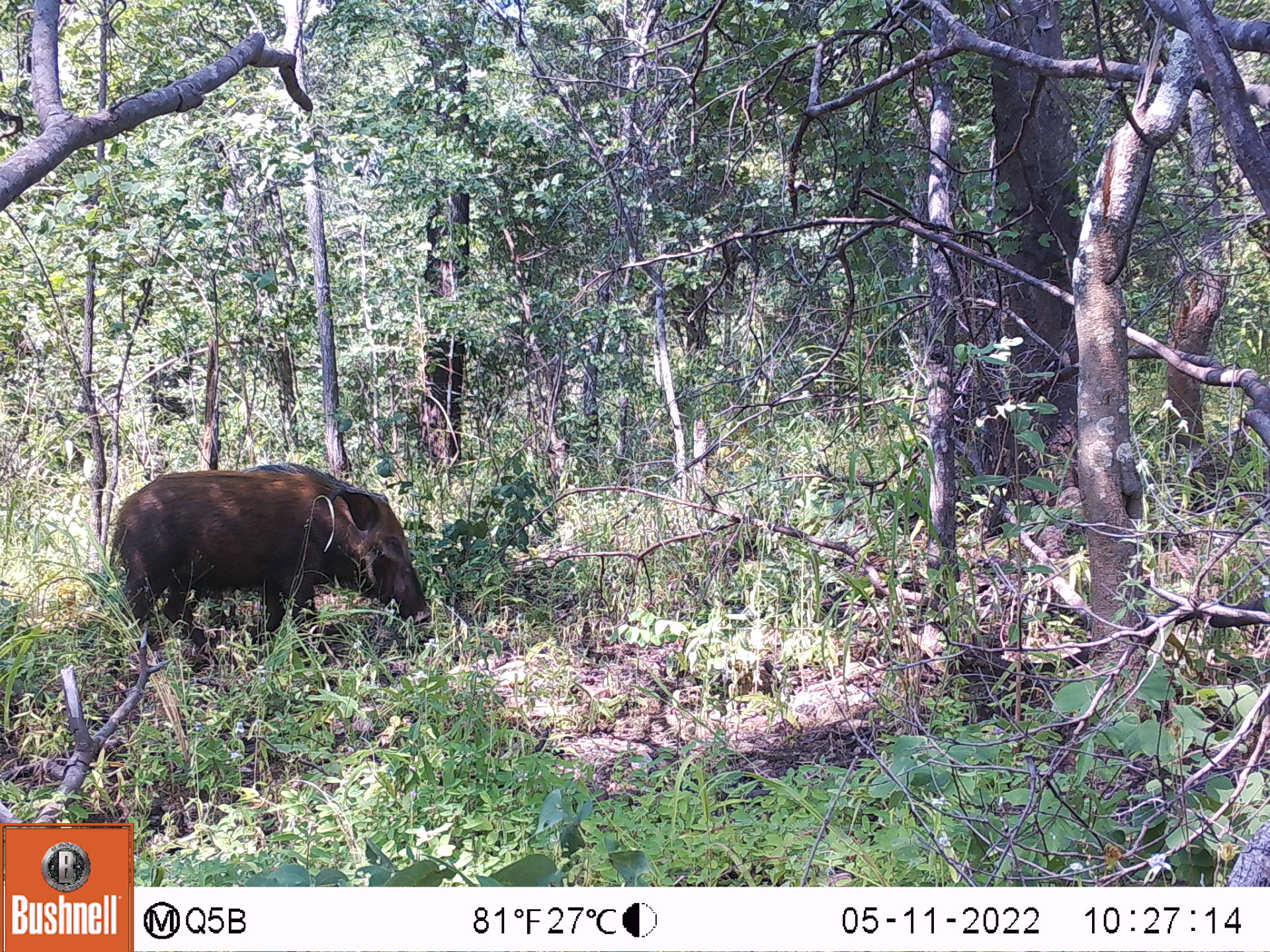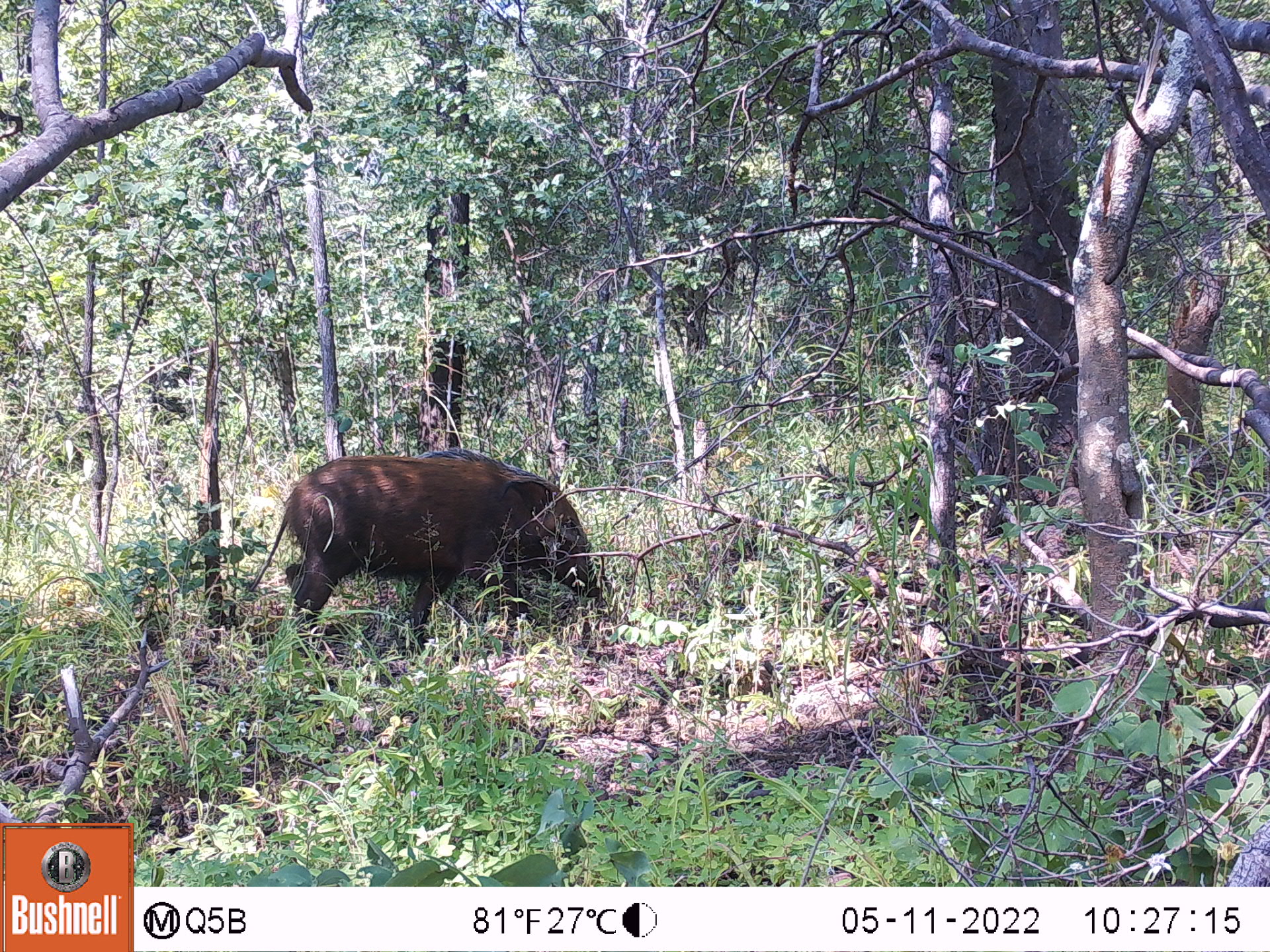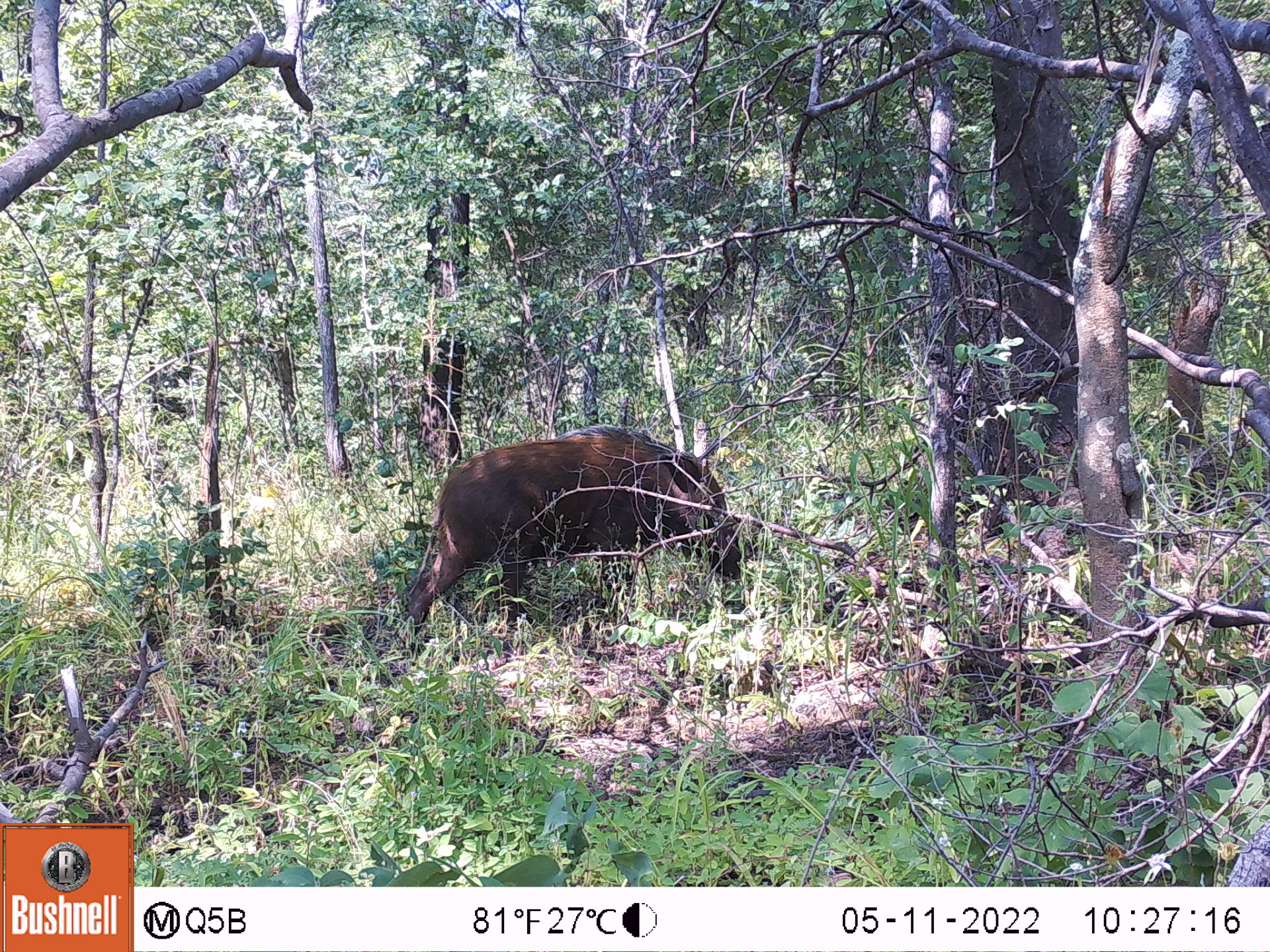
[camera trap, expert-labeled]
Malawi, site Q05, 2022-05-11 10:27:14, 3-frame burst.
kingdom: Animalia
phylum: Chordata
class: Mammalia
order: Artiodactyla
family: Suidae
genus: Potamochoerus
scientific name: Potamochoerus larvatus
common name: bushpig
Bushpig (Potamochoerus larvatus), count 1.